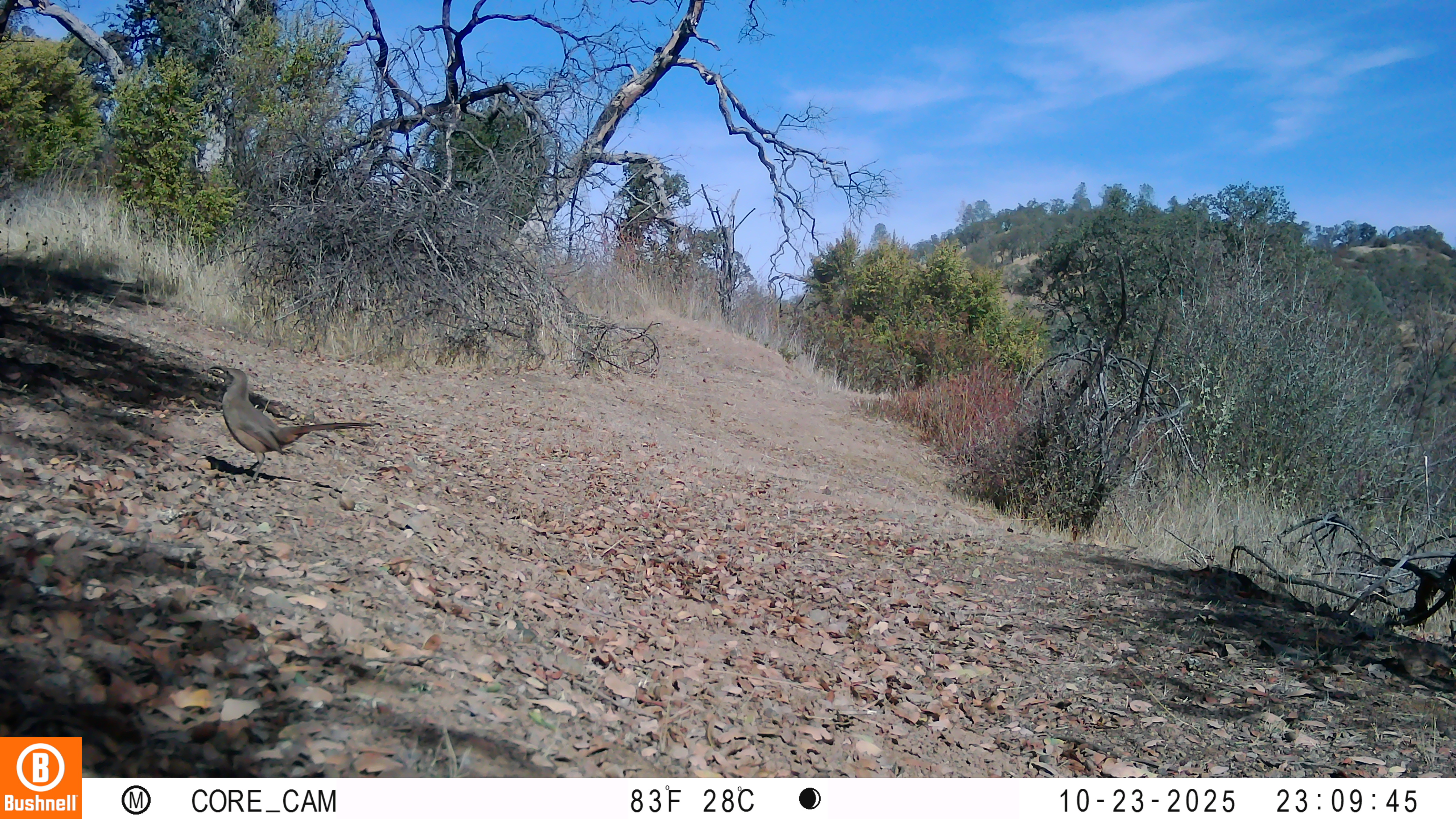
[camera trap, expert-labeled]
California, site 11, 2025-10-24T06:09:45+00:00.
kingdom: Animalia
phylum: Chordata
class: Aves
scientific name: Aves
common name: bird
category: unknown bird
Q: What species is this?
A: Unknown bird (bird) (Aves).